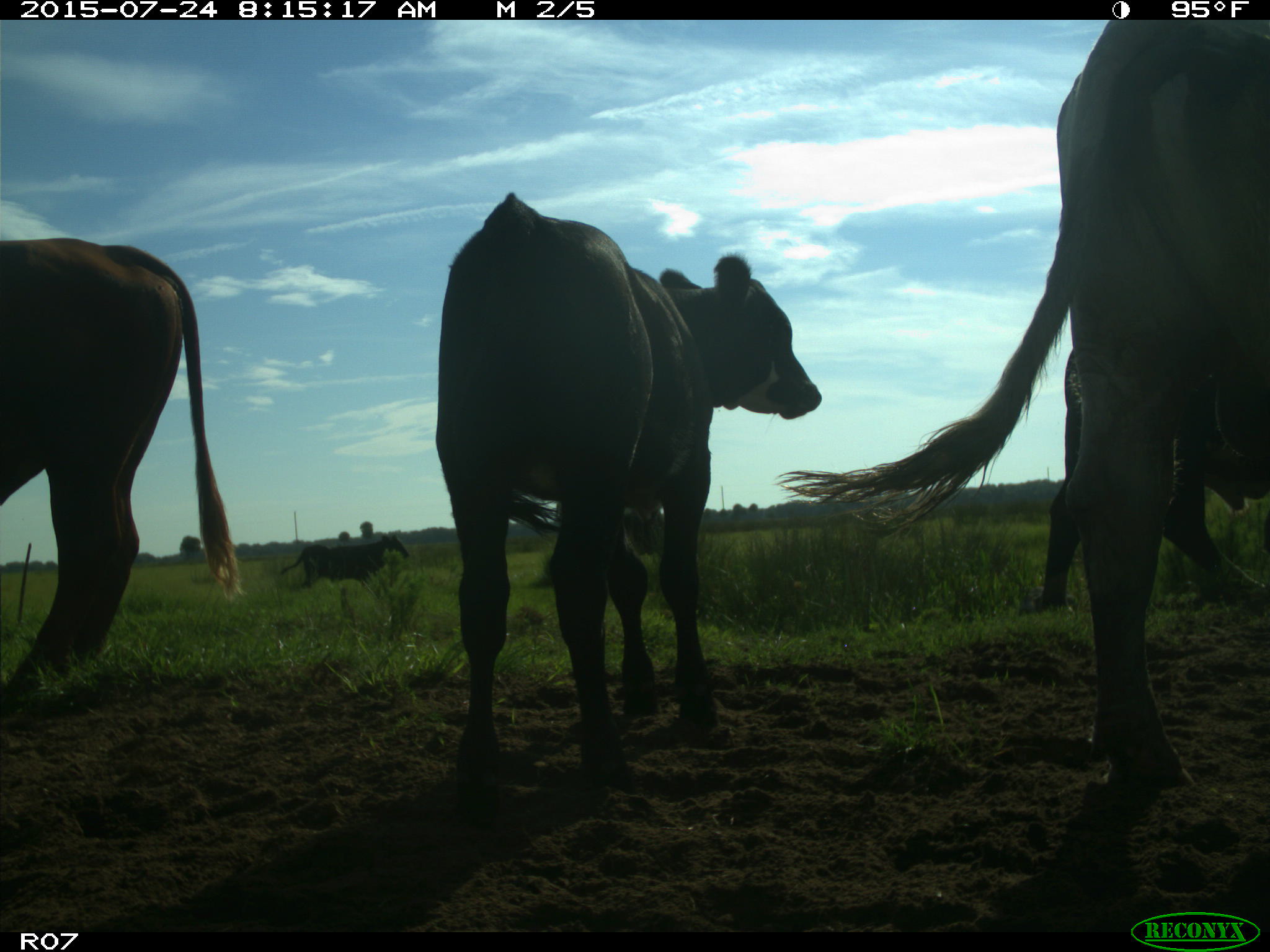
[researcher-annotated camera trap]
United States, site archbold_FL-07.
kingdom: Animalia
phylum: Chordata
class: Mammalia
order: Artiodactyla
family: Bovidae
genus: Bos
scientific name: Bos taurus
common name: domestic cow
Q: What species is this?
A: Bos taurus (domestic cow).